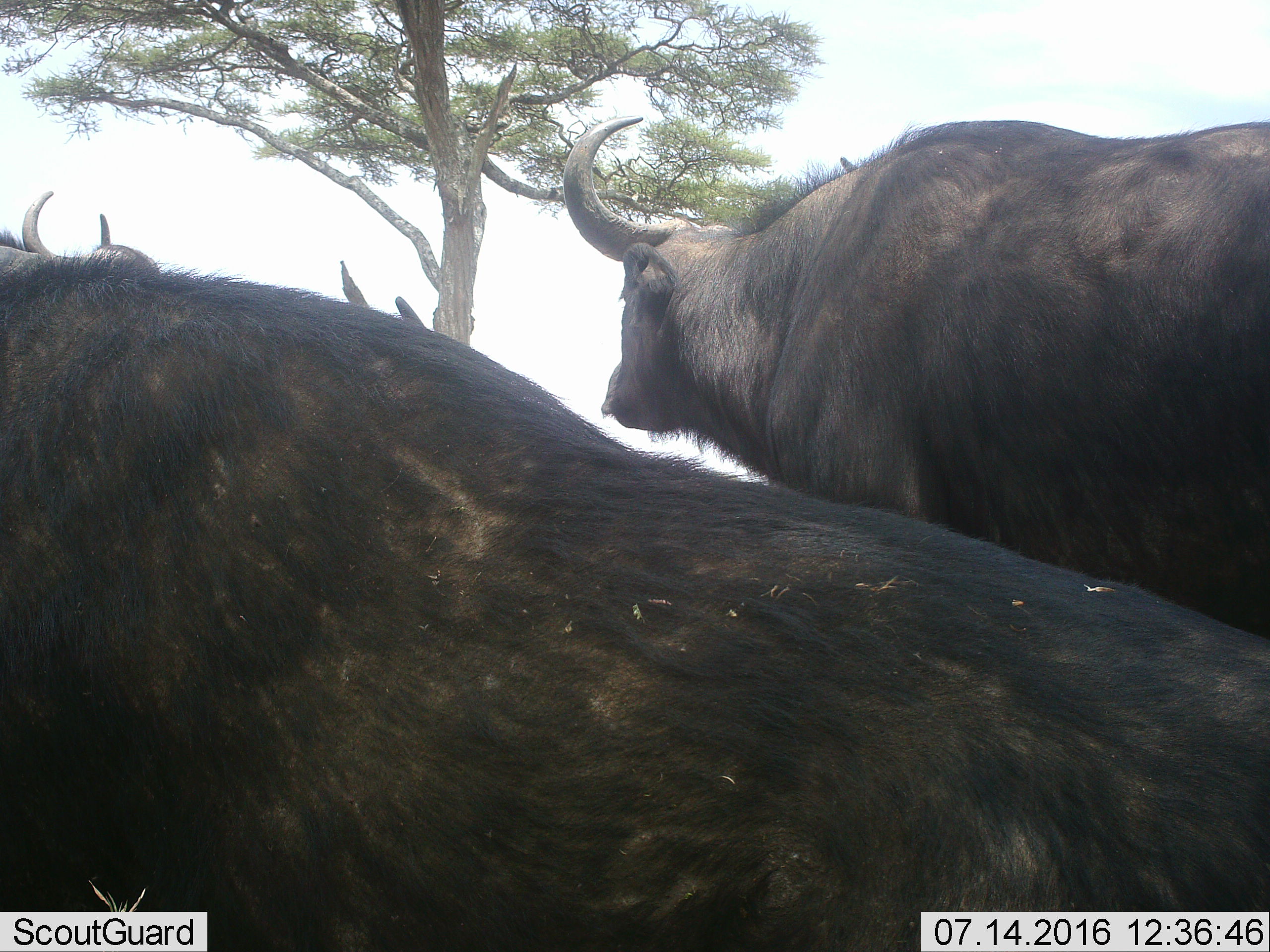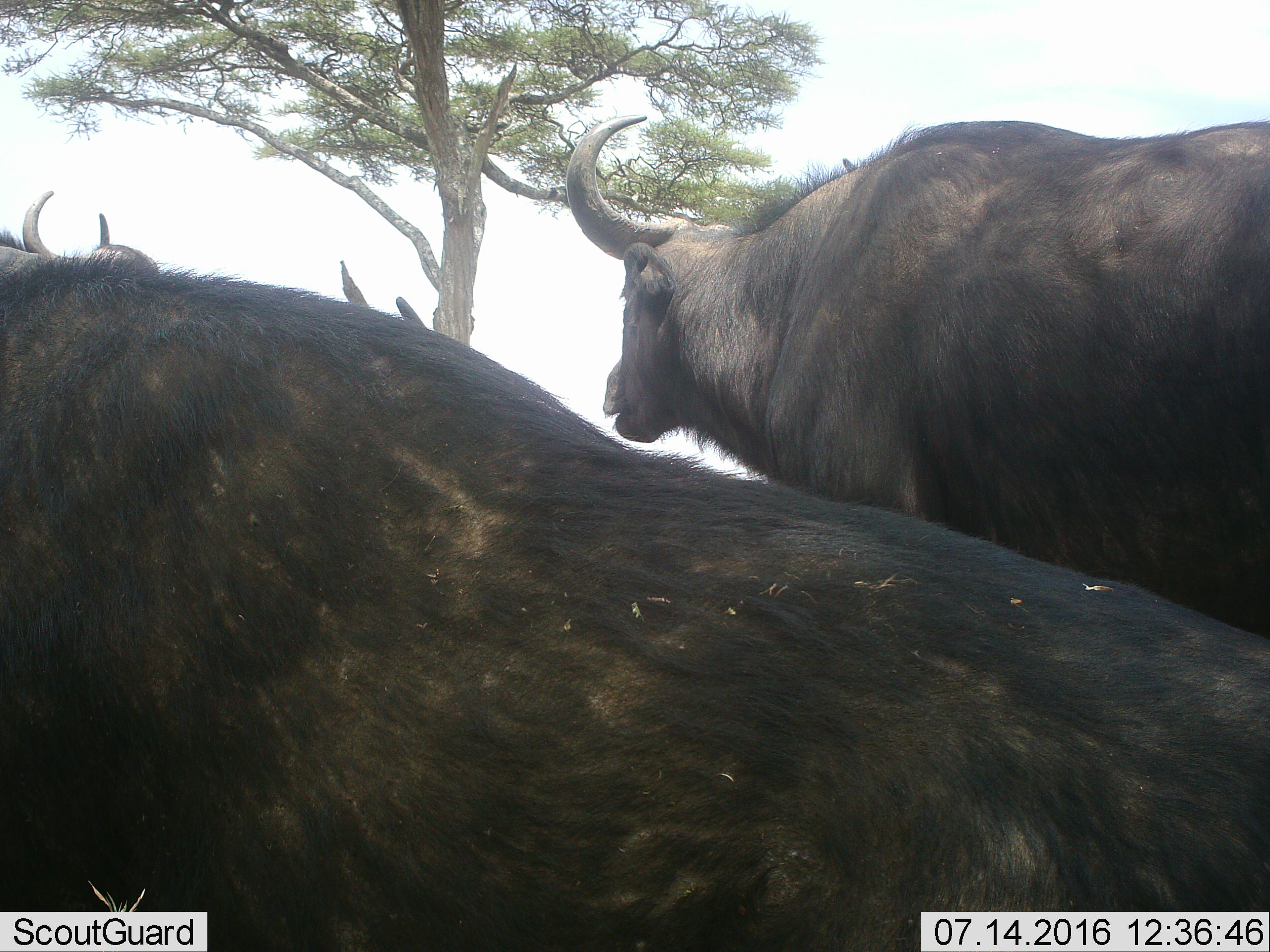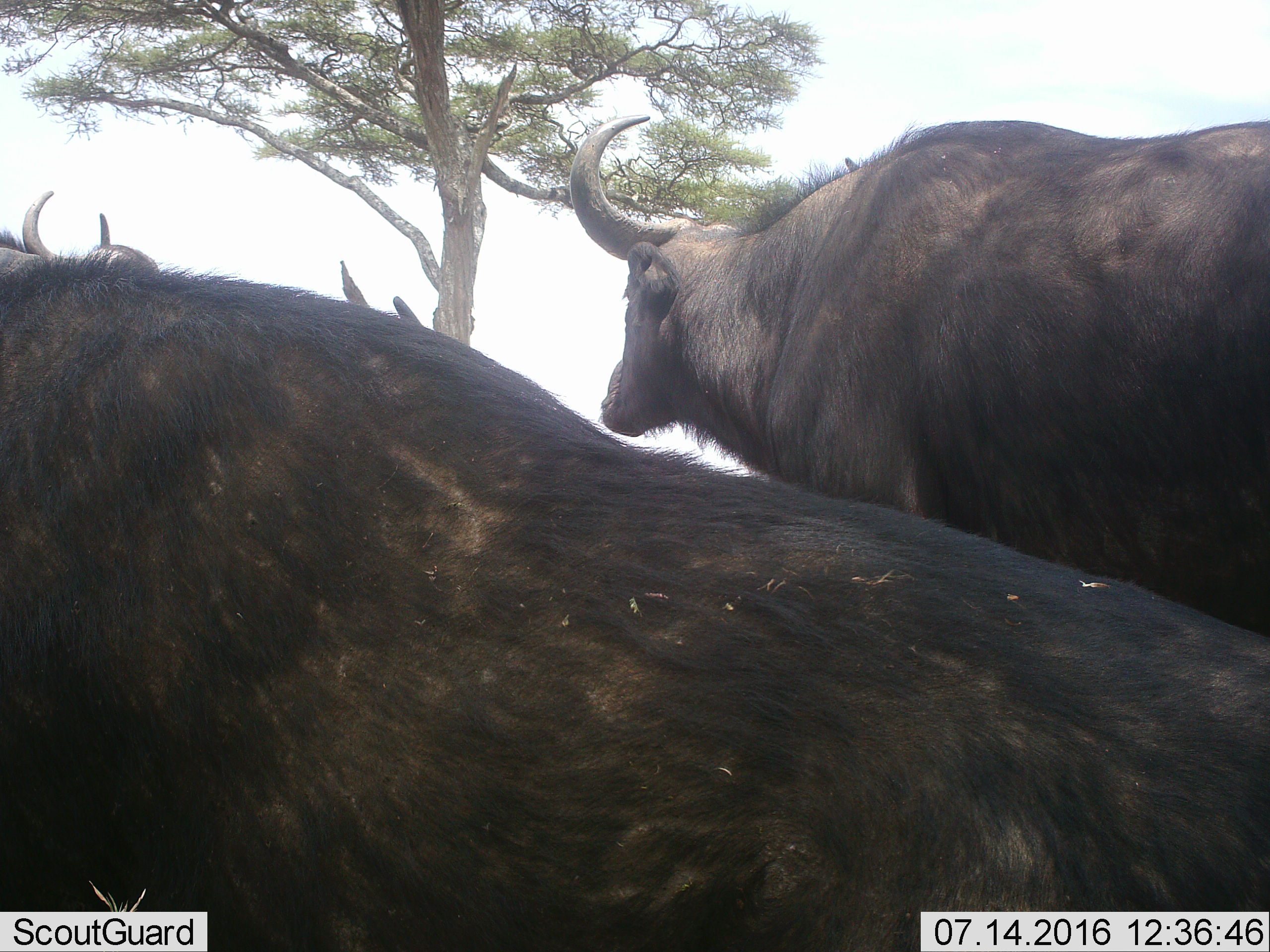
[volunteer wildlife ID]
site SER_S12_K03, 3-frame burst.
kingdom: Animalia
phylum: Chordata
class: Mammalia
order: Artiodactyla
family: Bovidae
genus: Syncerus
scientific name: Syncerus caffer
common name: african buffalo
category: buffalo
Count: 4.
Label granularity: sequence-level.